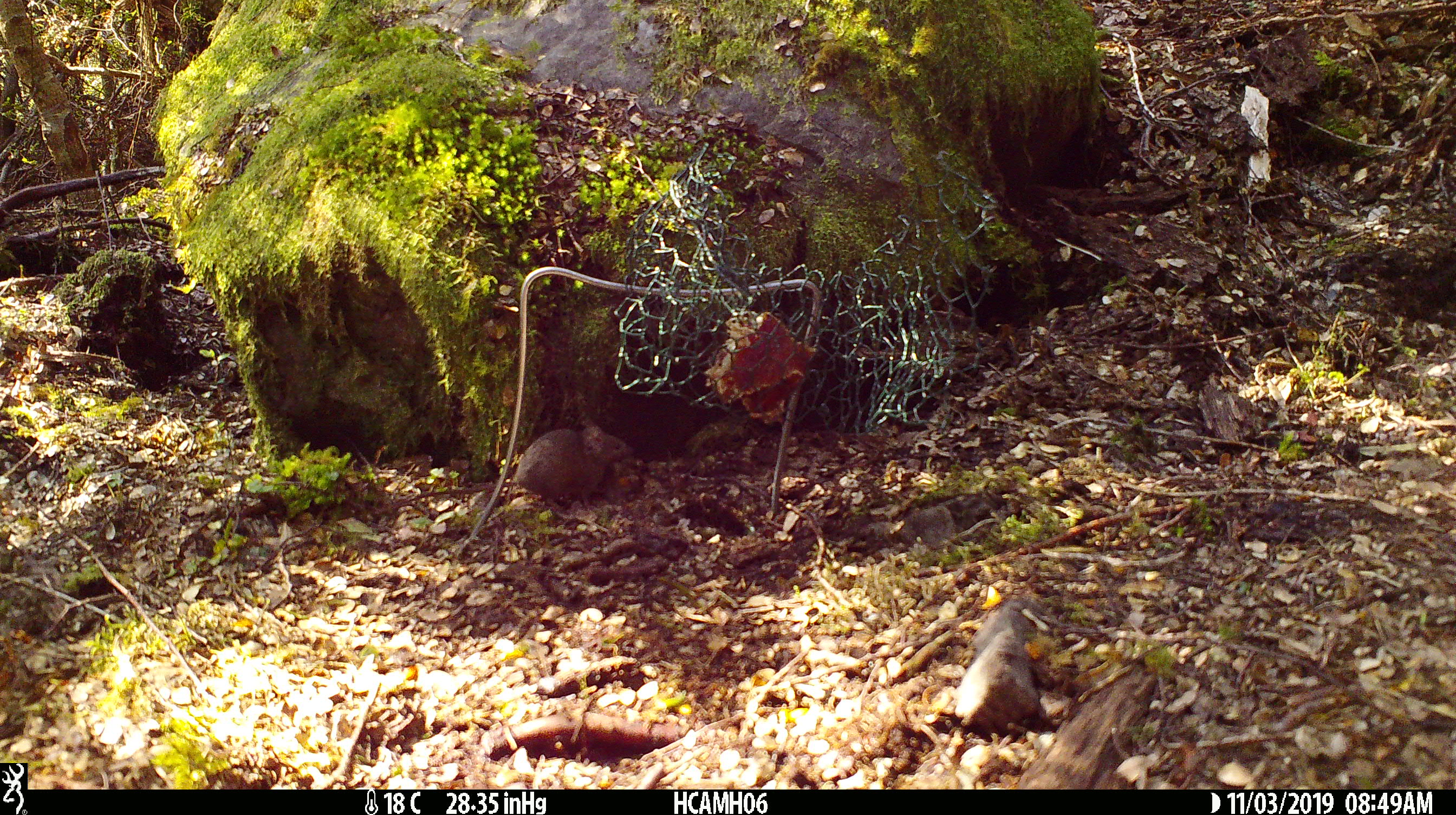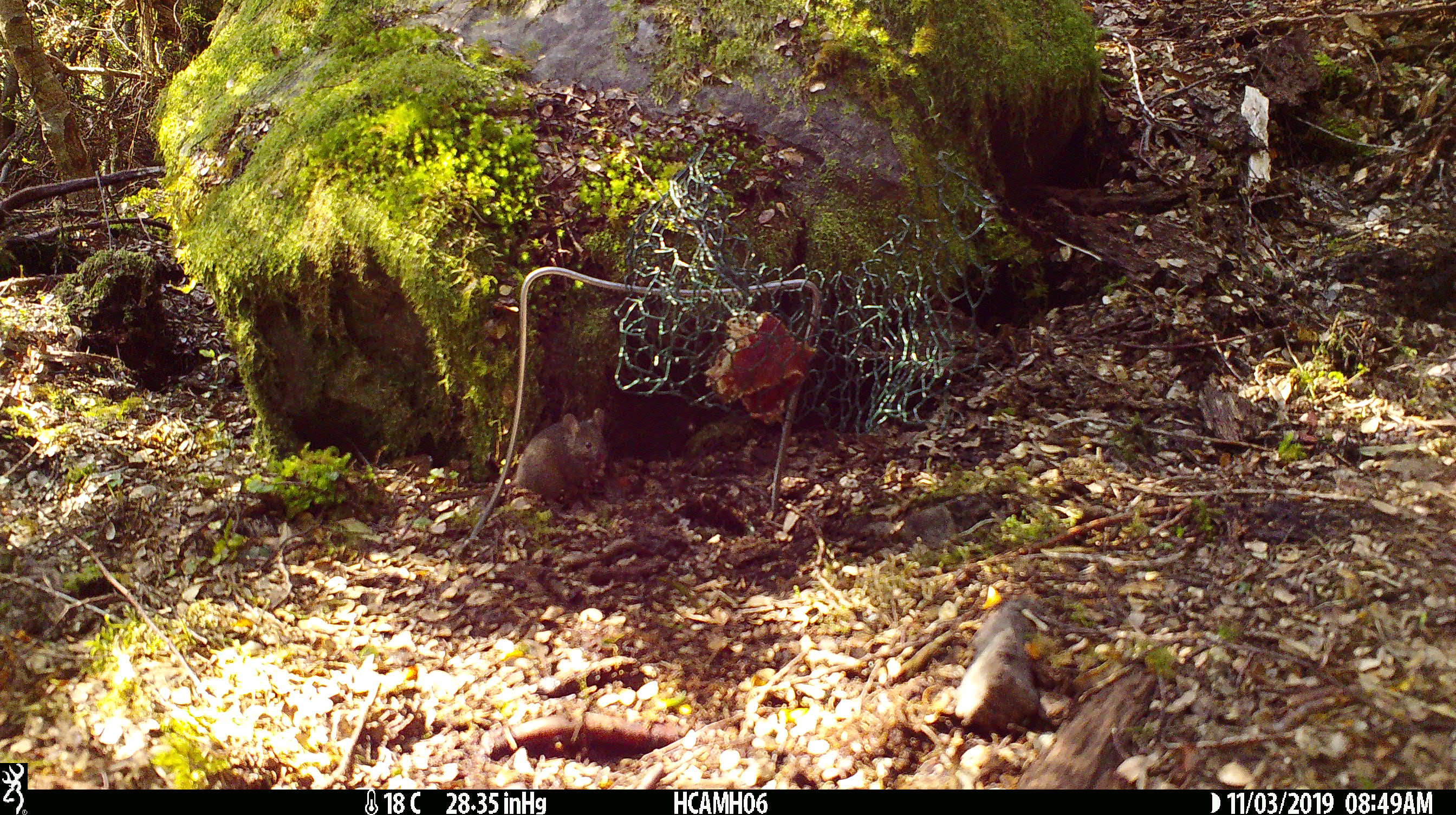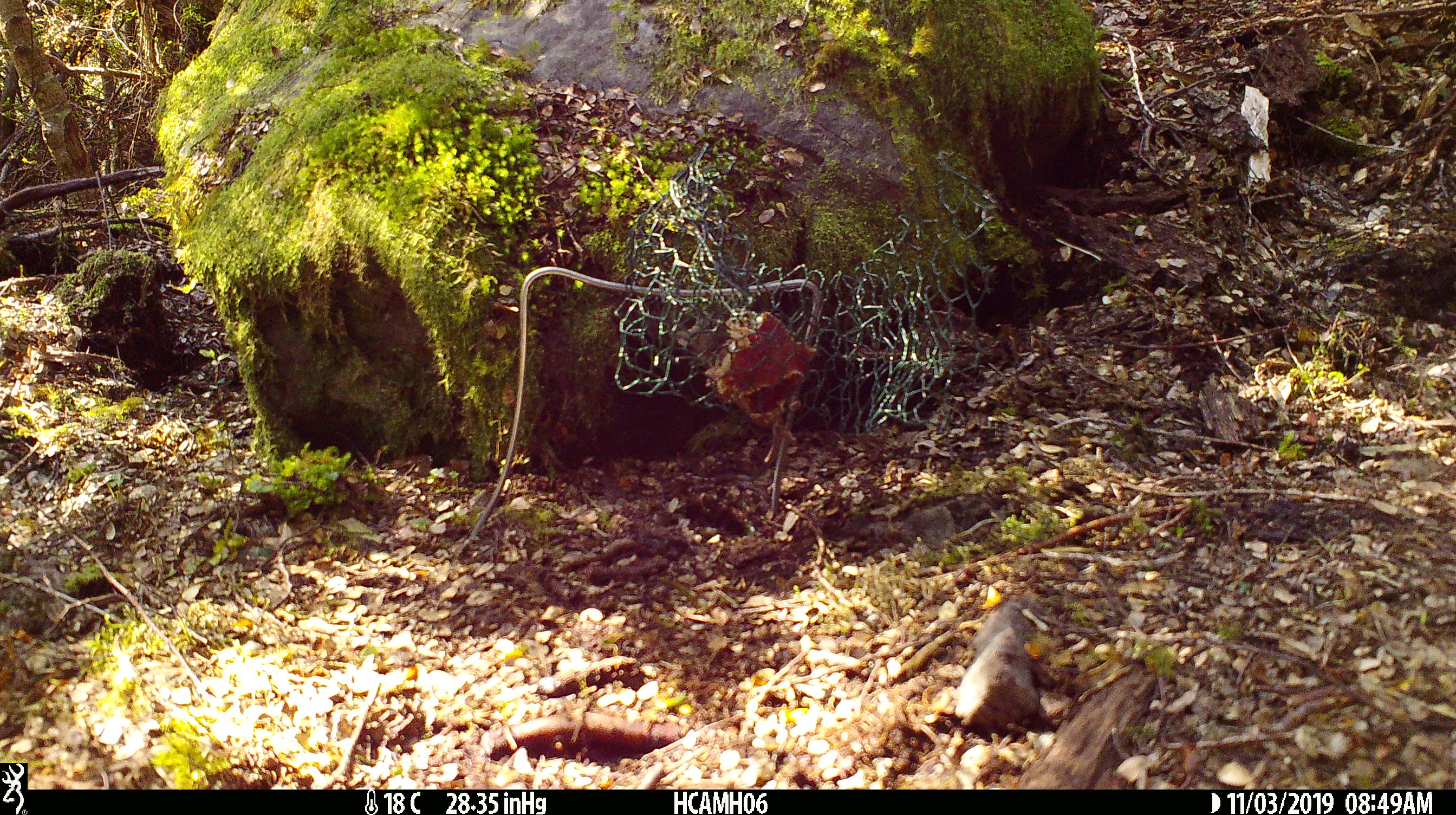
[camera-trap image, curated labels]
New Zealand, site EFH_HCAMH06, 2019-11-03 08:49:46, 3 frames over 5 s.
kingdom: Animalia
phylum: Chordata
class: Mammalia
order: Rodentia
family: Muridae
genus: Mus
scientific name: Mus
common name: mouse